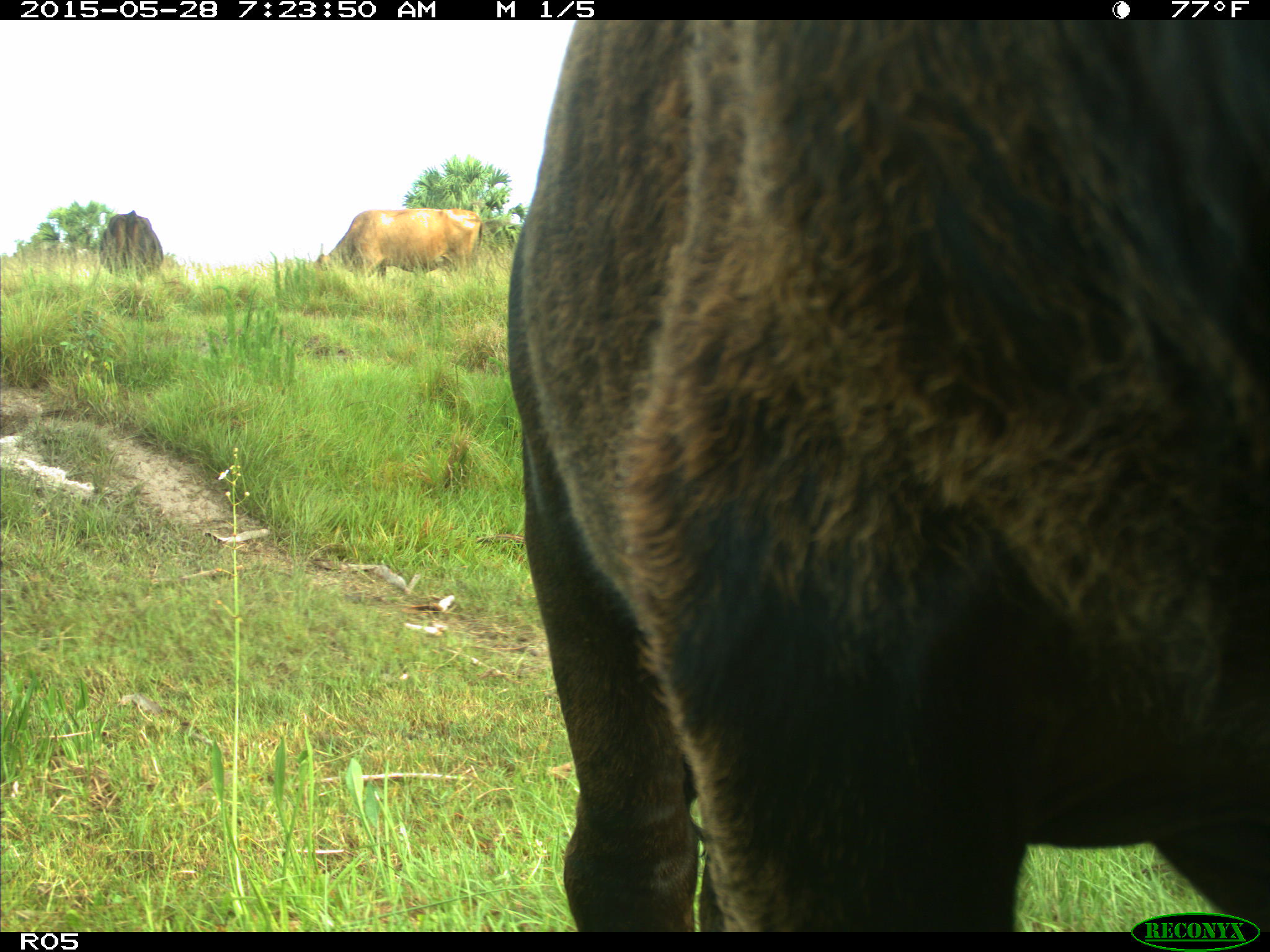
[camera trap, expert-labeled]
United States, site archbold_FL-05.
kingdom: Animalia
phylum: Chordata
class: Mammalia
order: Artiodactyla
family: Bovidae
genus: Bos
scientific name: Bos taurus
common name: domestic cow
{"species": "Bos taurus (domestic cow)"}